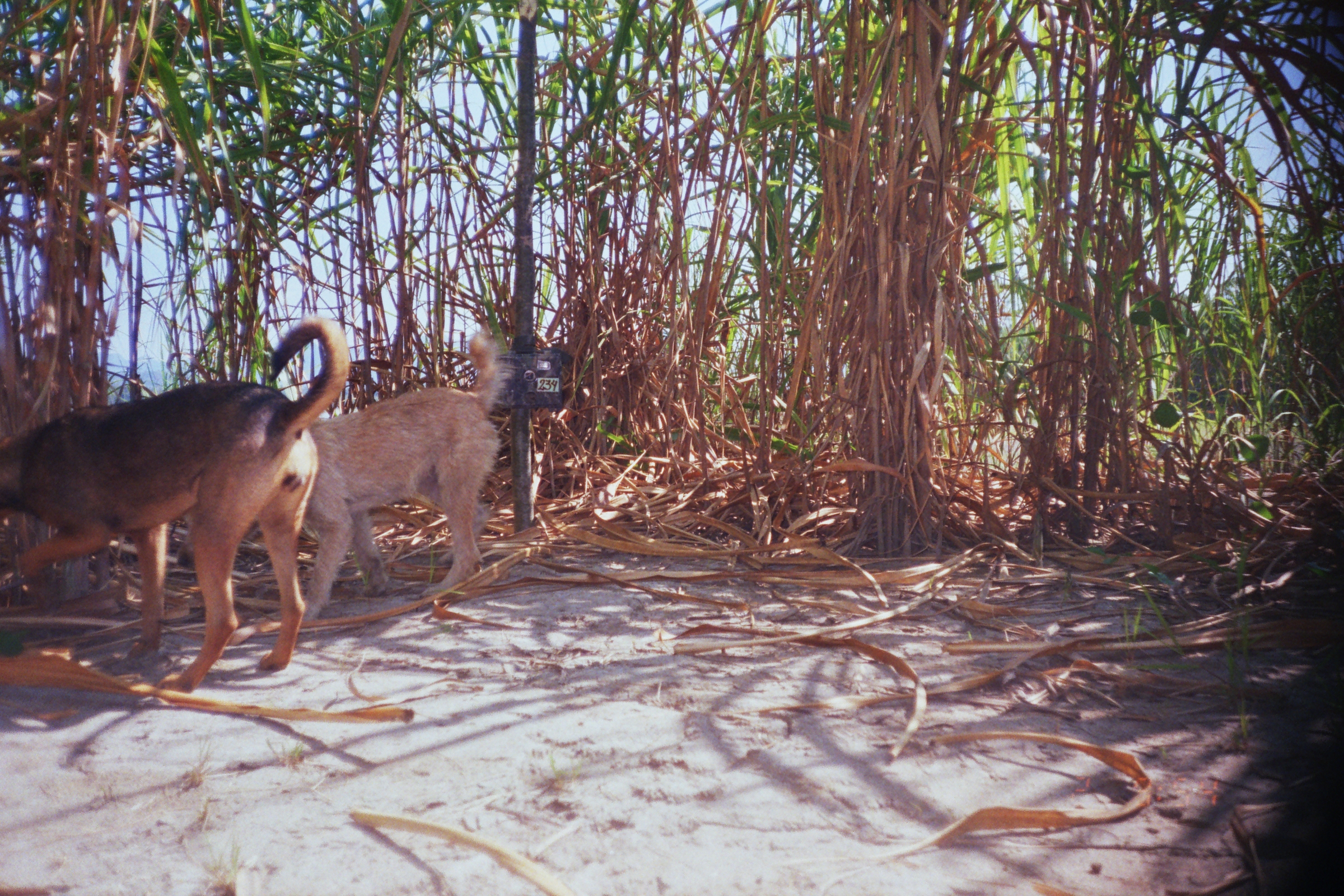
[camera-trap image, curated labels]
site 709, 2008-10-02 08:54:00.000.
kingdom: Animalia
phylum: Chordata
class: Mammalia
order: Carnivora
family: Canidae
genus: Canis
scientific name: Canis familiaris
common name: domestic dog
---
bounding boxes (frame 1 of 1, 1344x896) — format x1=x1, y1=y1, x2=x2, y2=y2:
canis familiaris: x1=2, y1=315, x2=350, y2=694; x1=300, y1=332, x2=511, y2=624